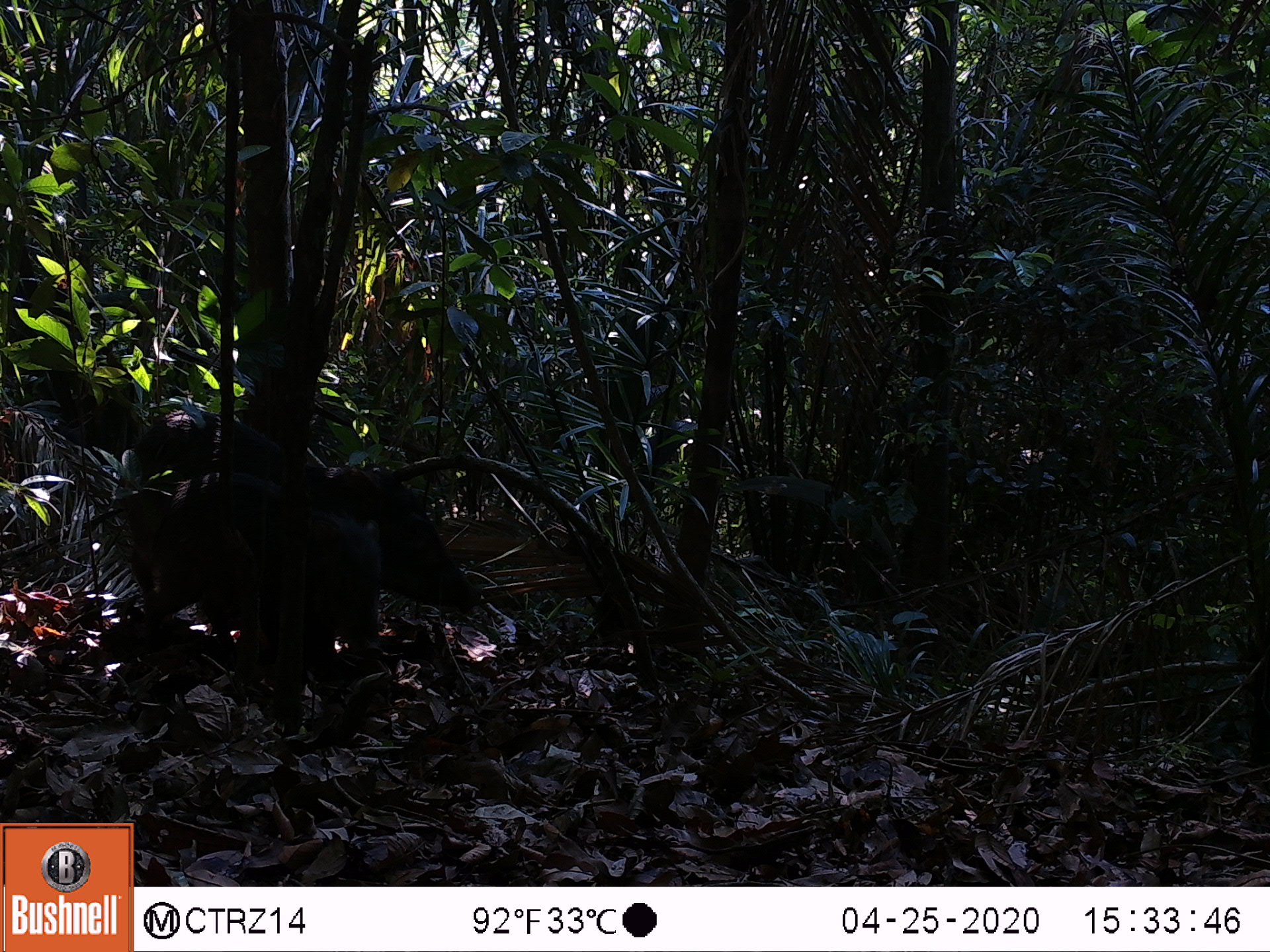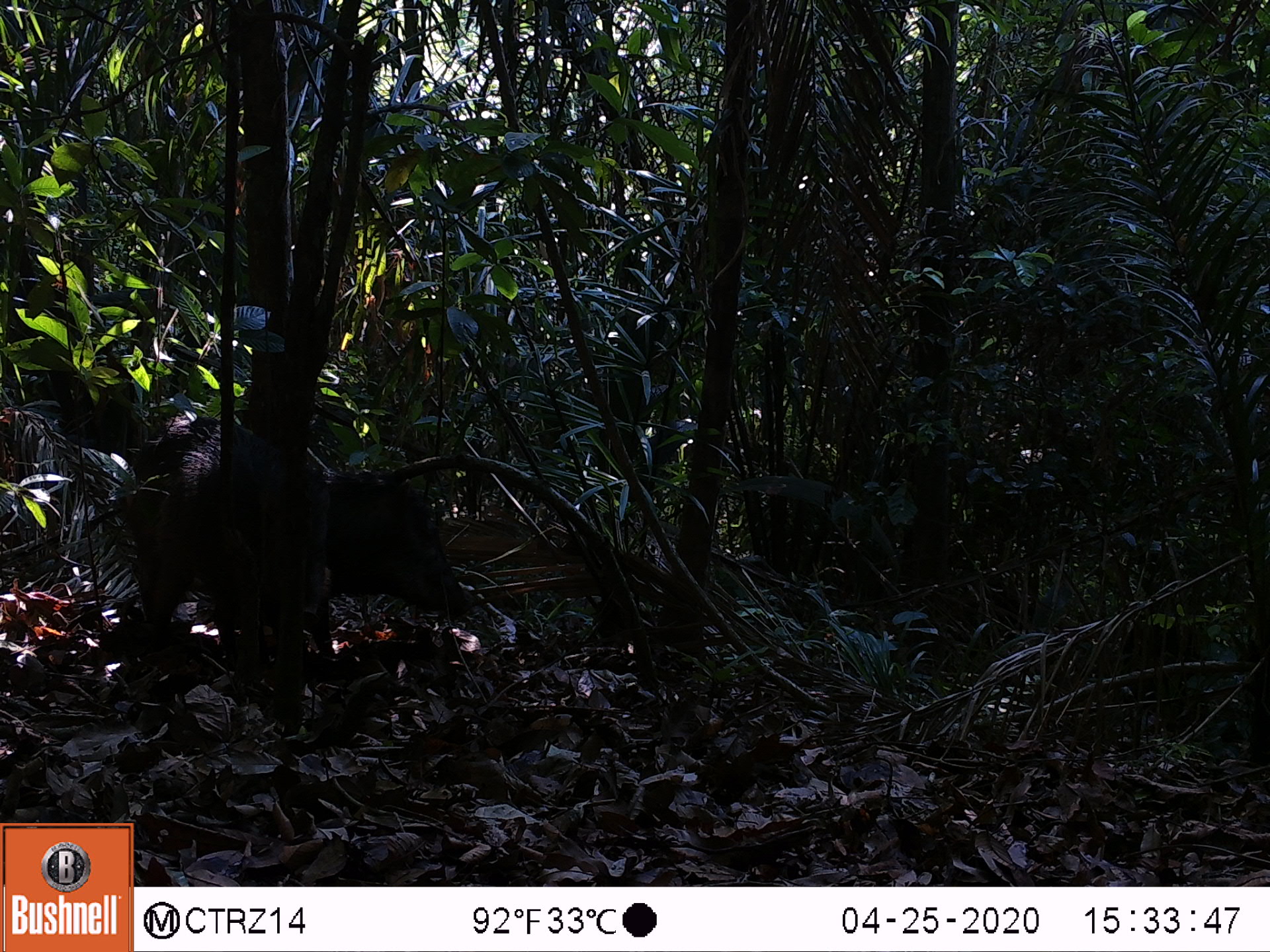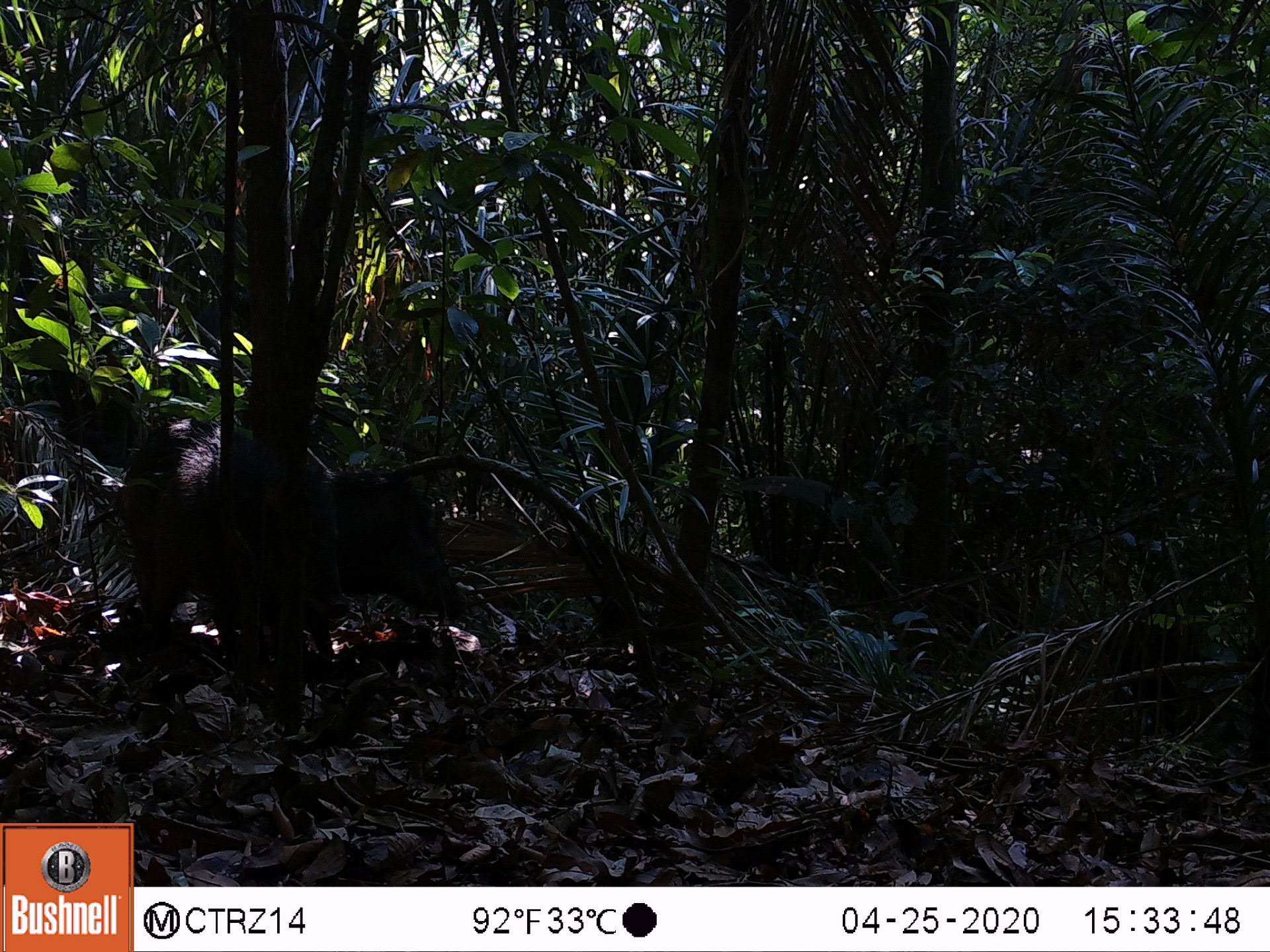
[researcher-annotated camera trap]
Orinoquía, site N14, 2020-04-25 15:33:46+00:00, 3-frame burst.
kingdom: Animalia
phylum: Chordata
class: Mammalia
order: Artiodactyla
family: Tayassuidae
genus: Tayassu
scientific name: Tayassu pecari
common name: white-lipped peccary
White-lipped peccary (Tayassu pecari).